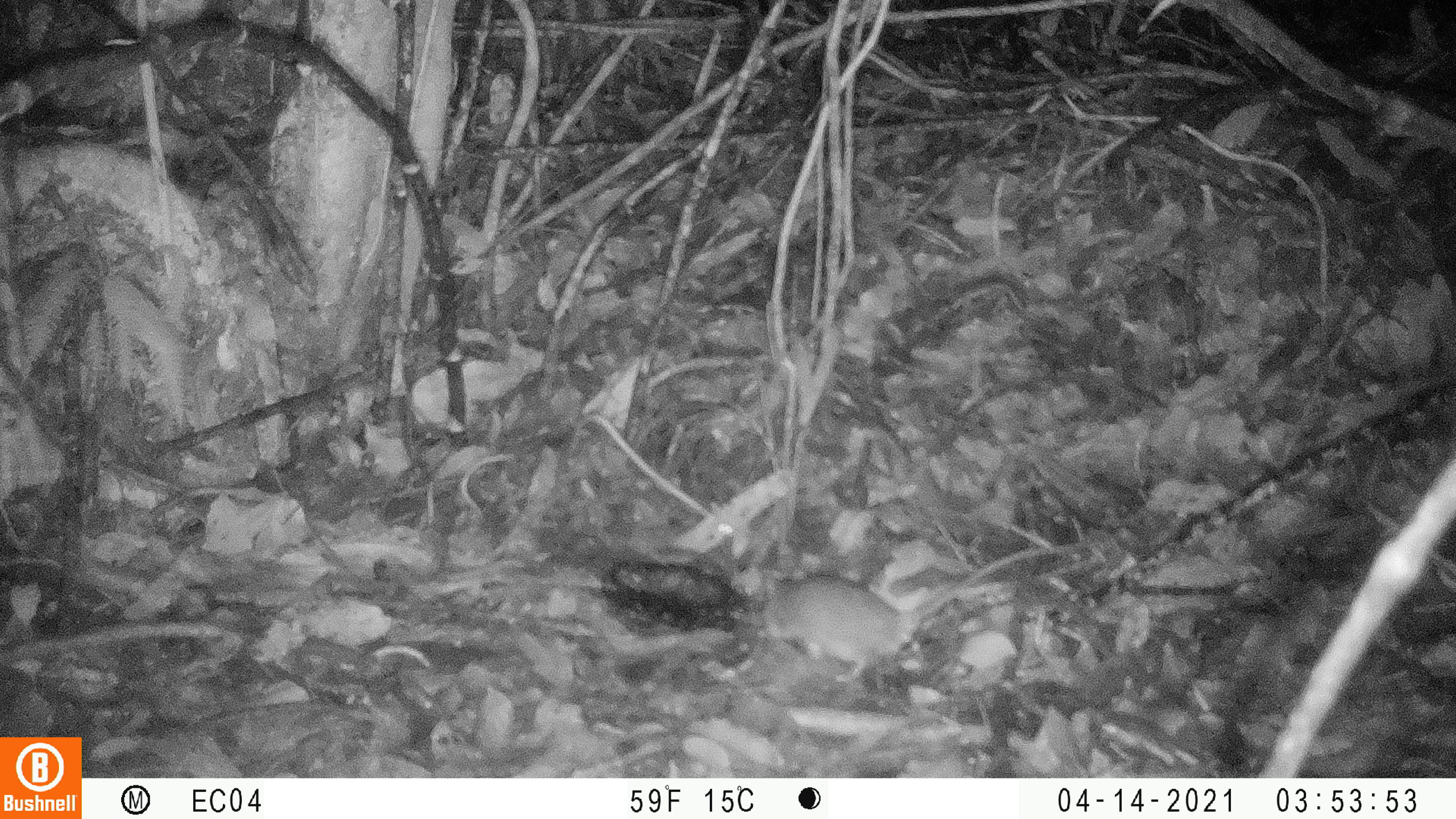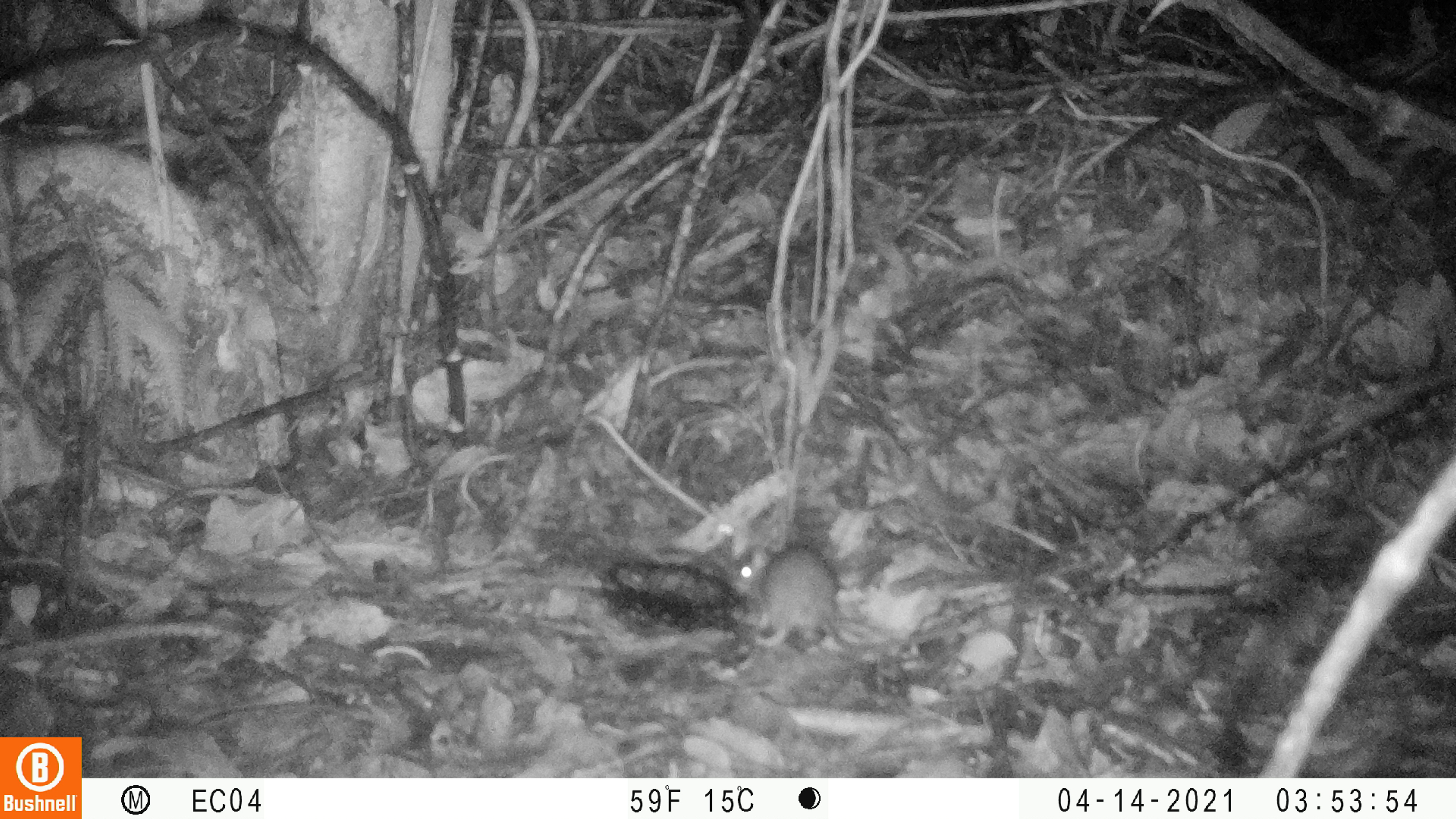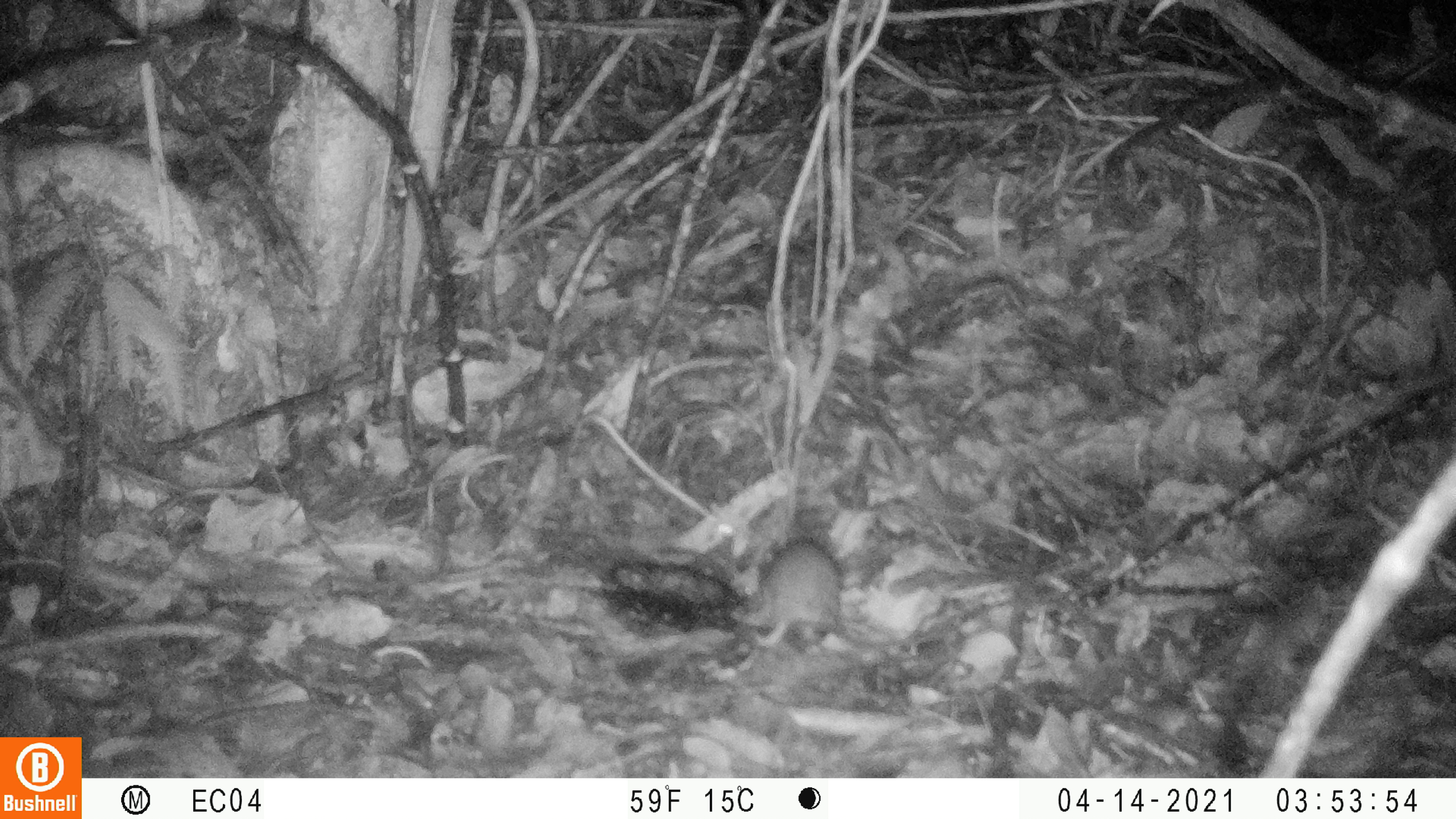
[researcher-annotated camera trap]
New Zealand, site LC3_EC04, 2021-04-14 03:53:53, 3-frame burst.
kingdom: Animalia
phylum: Chordata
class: Mammalia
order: Rodentia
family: Muridae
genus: Rattus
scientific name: Rattus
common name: rat